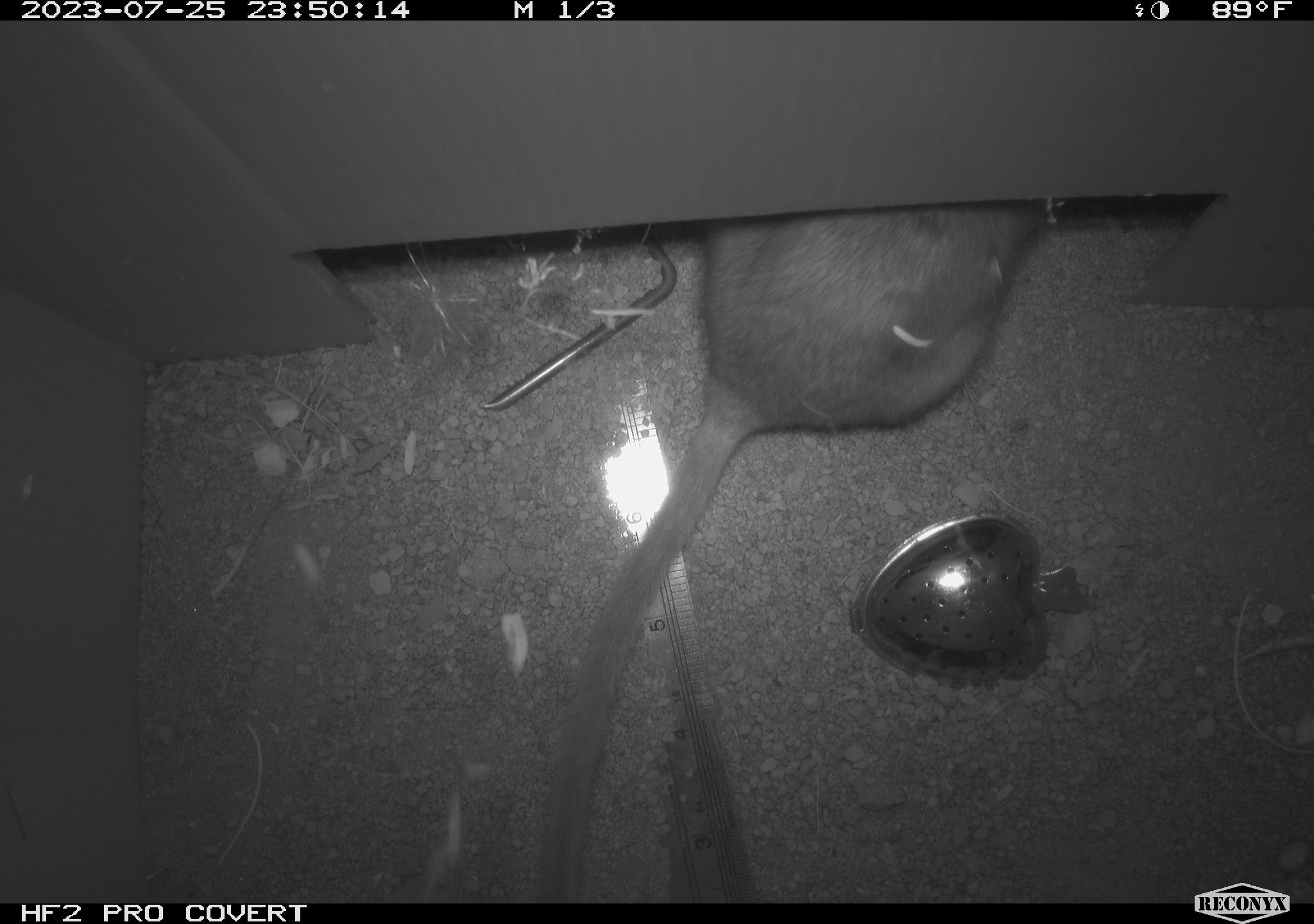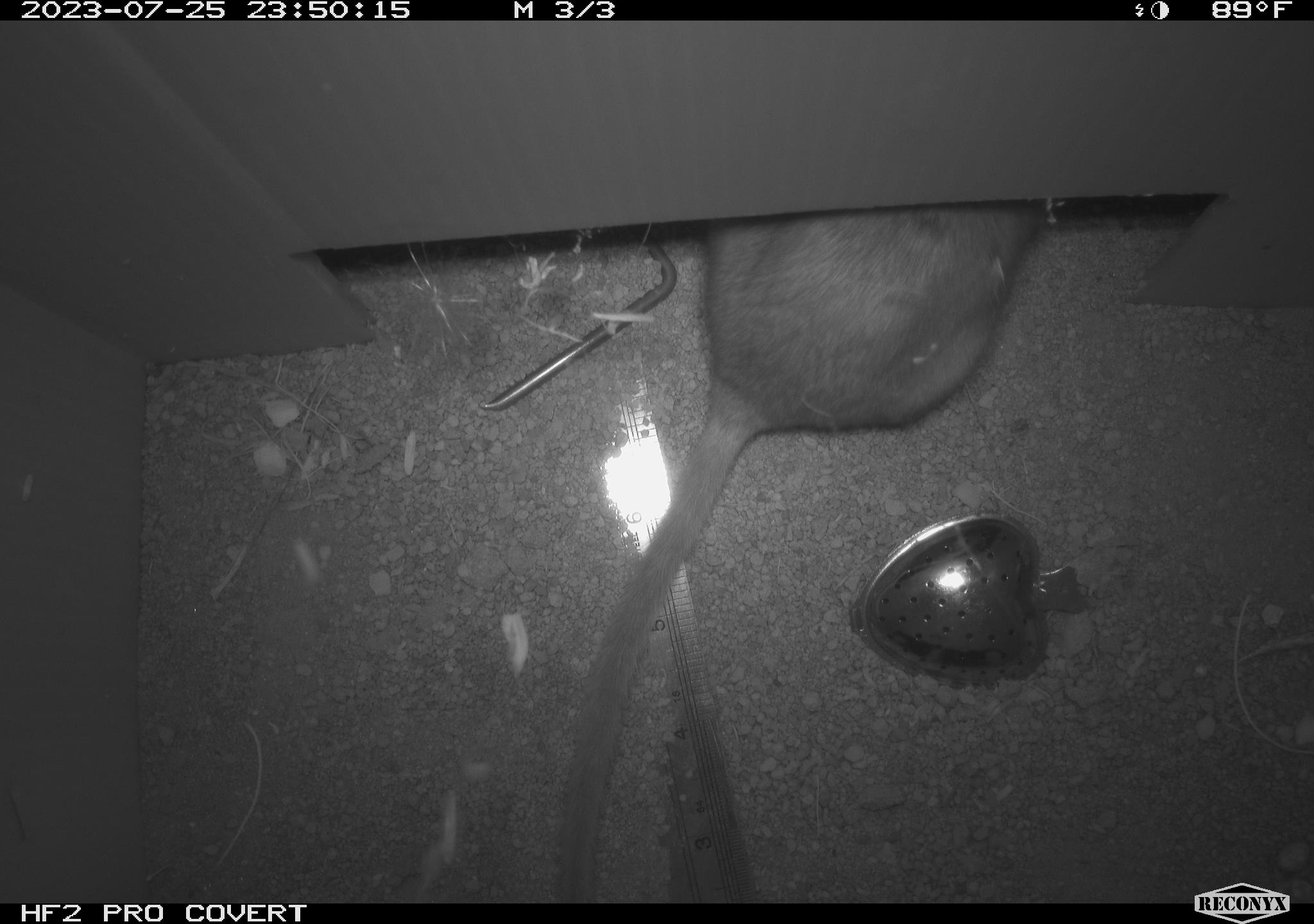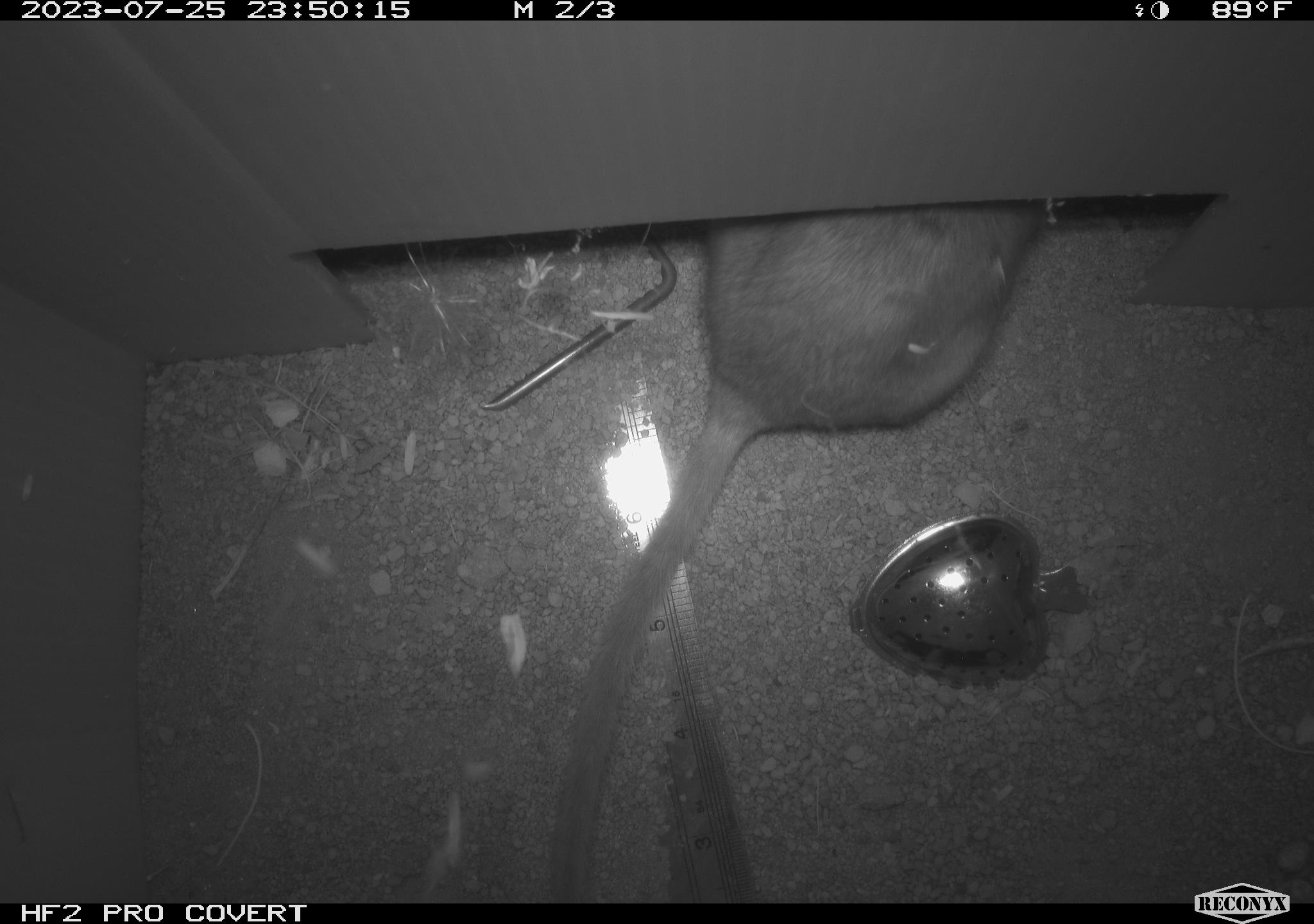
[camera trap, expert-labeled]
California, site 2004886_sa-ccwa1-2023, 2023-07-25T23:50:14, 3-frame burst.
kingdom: Animalia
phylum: Chordata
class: Mammalia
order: Rodentia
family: Cricetidae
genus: Neotoma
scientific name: Neotoma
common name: pack rat or woodrat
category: neotoma species